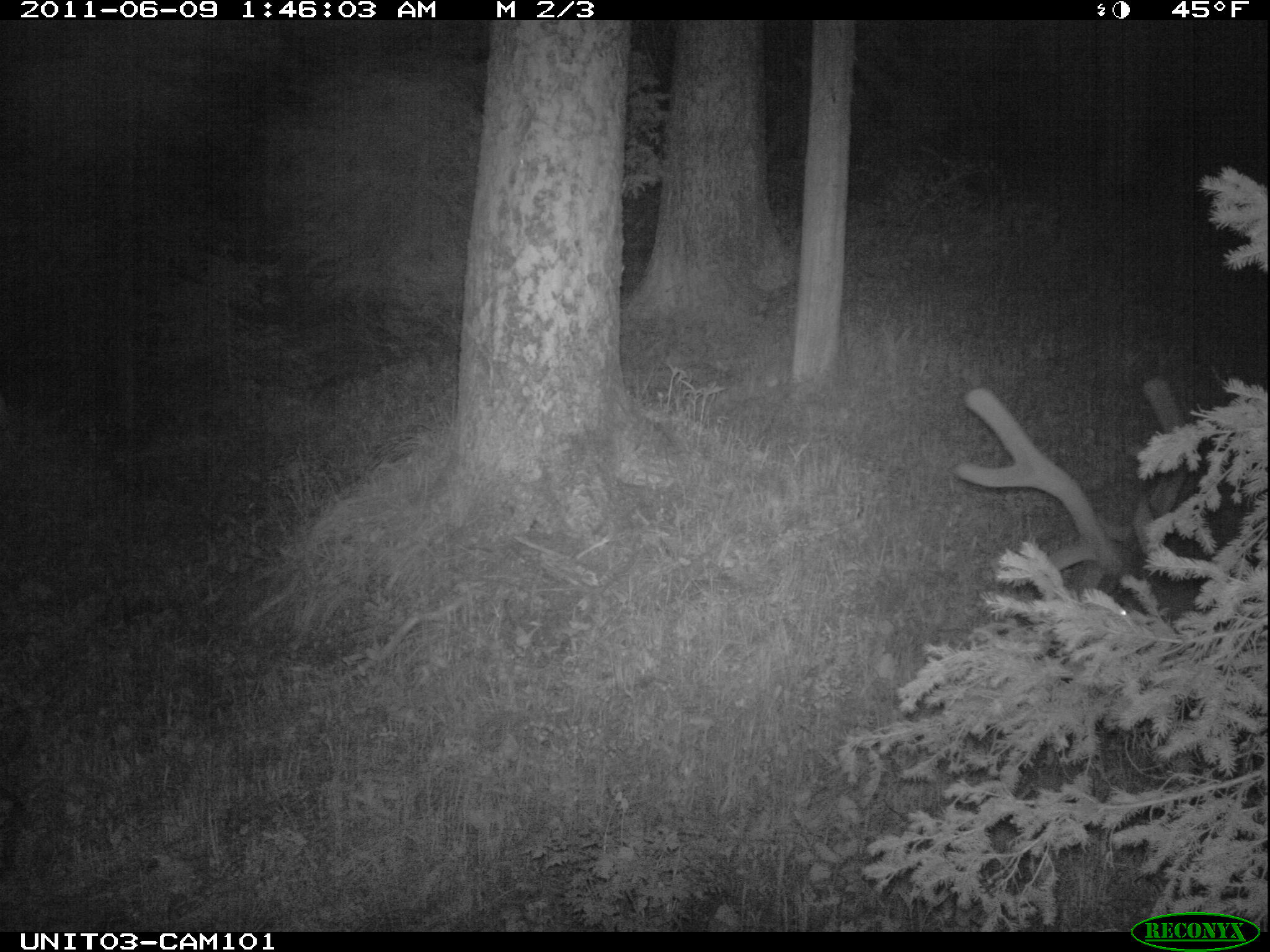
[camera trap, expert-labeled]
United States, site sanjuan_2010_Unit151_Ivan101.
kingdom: Animalia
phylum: Chordata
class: Mammalia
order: Artiodactyla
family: Cervidae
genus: Cervus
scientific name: Cervus elaphus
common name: red deer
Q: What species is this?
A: Cervus elaphus (red deer).